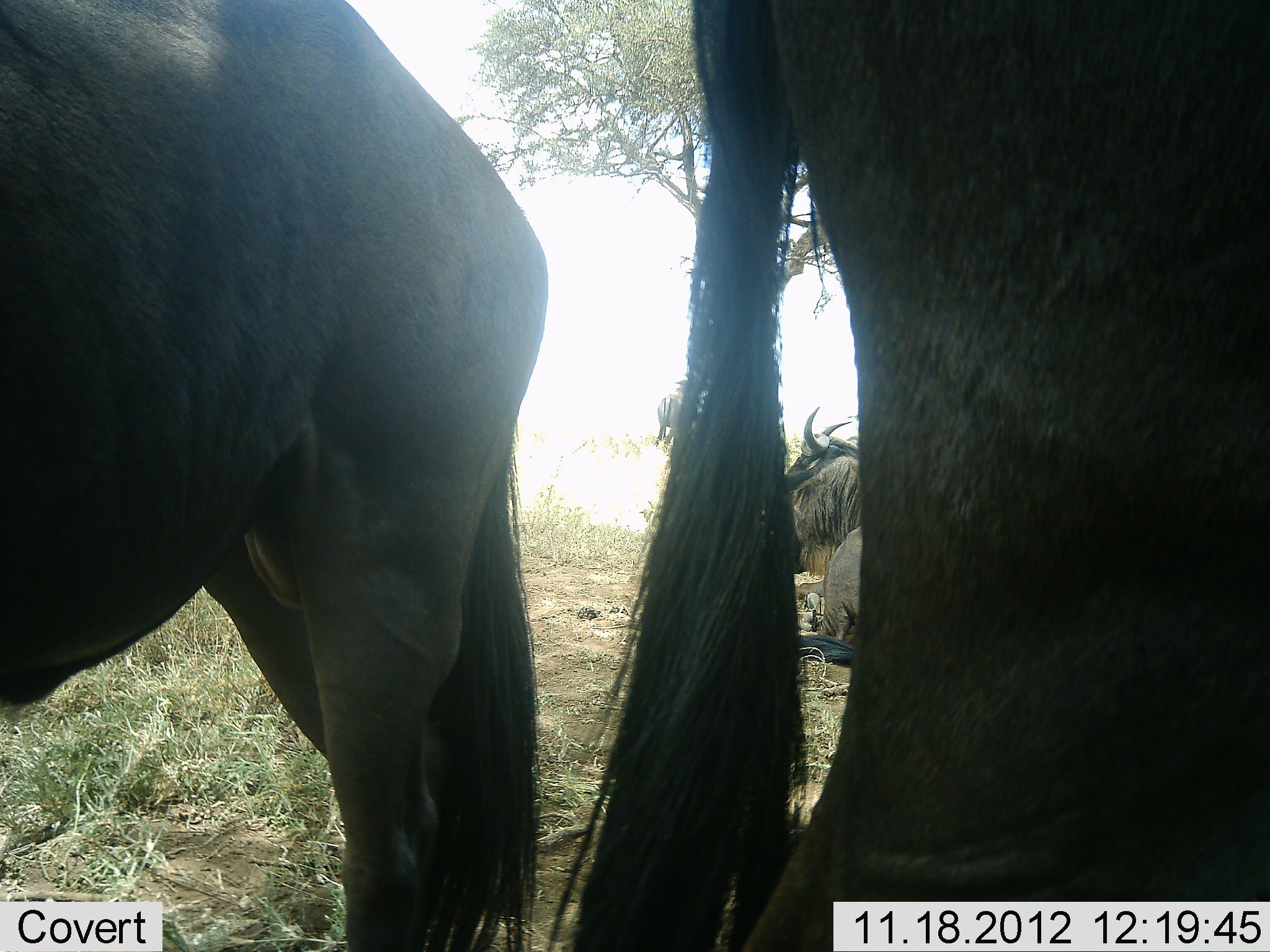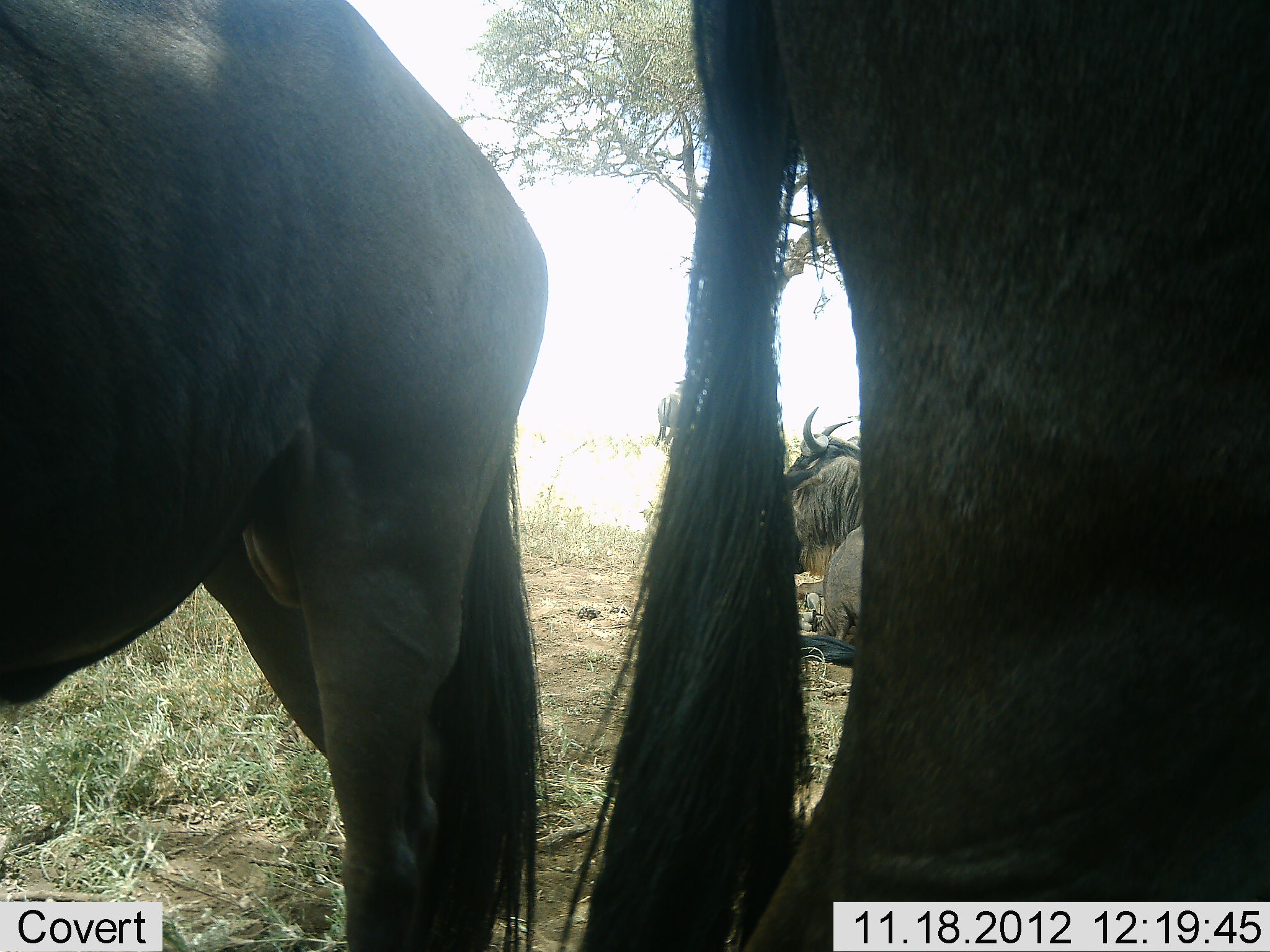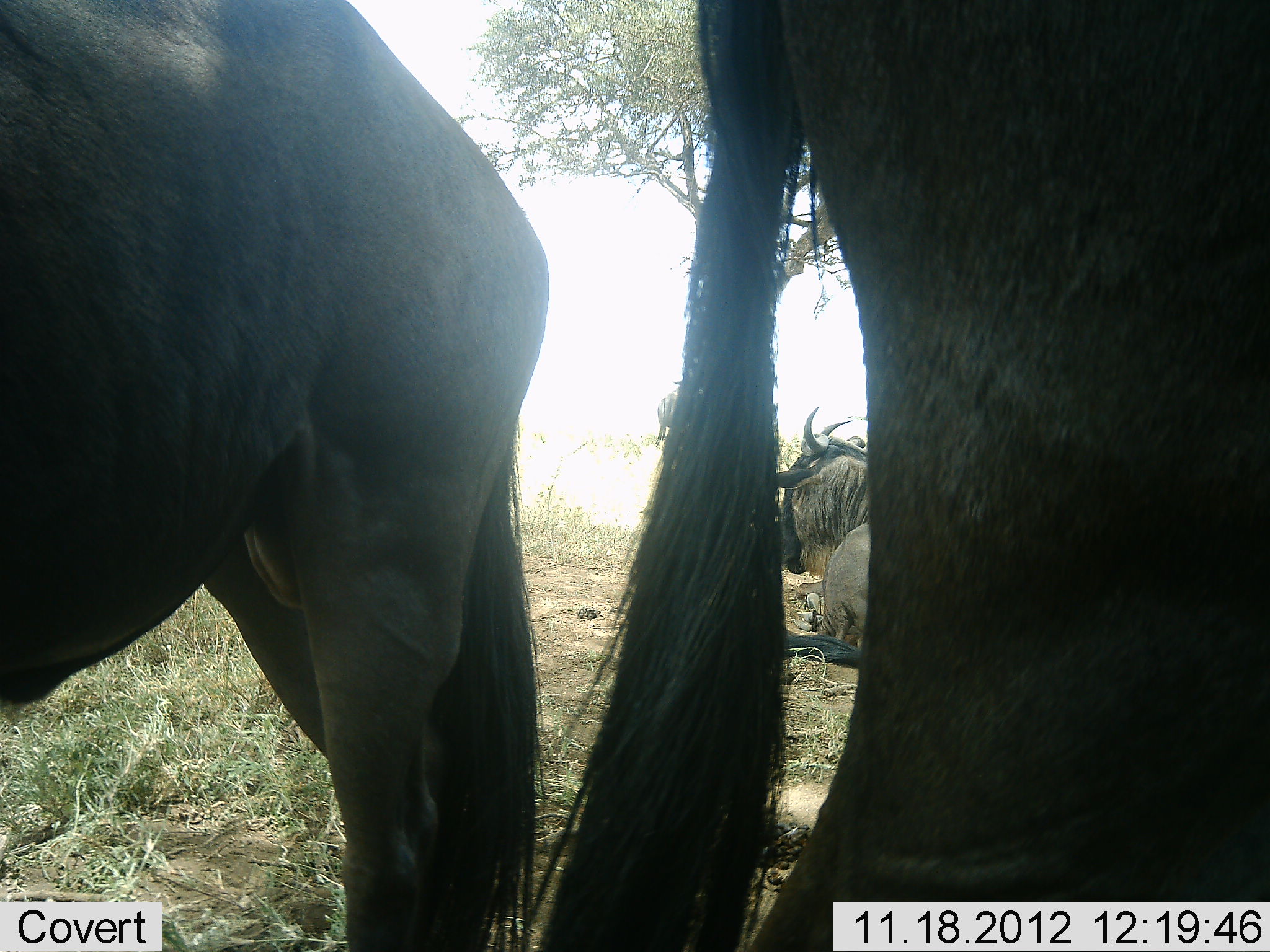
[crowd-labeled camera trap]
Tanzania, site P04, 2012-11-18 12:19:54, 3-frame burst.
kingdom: Animalia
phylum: Chordata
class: Mammalia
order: Artiodactyla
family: Bovidae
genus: Connochaetes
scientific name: Connochaetes taurinus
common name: blue wildebeest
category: wildebeest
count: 3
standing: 70%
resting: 100%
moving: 0%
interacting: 0%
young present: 0%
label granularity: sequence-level